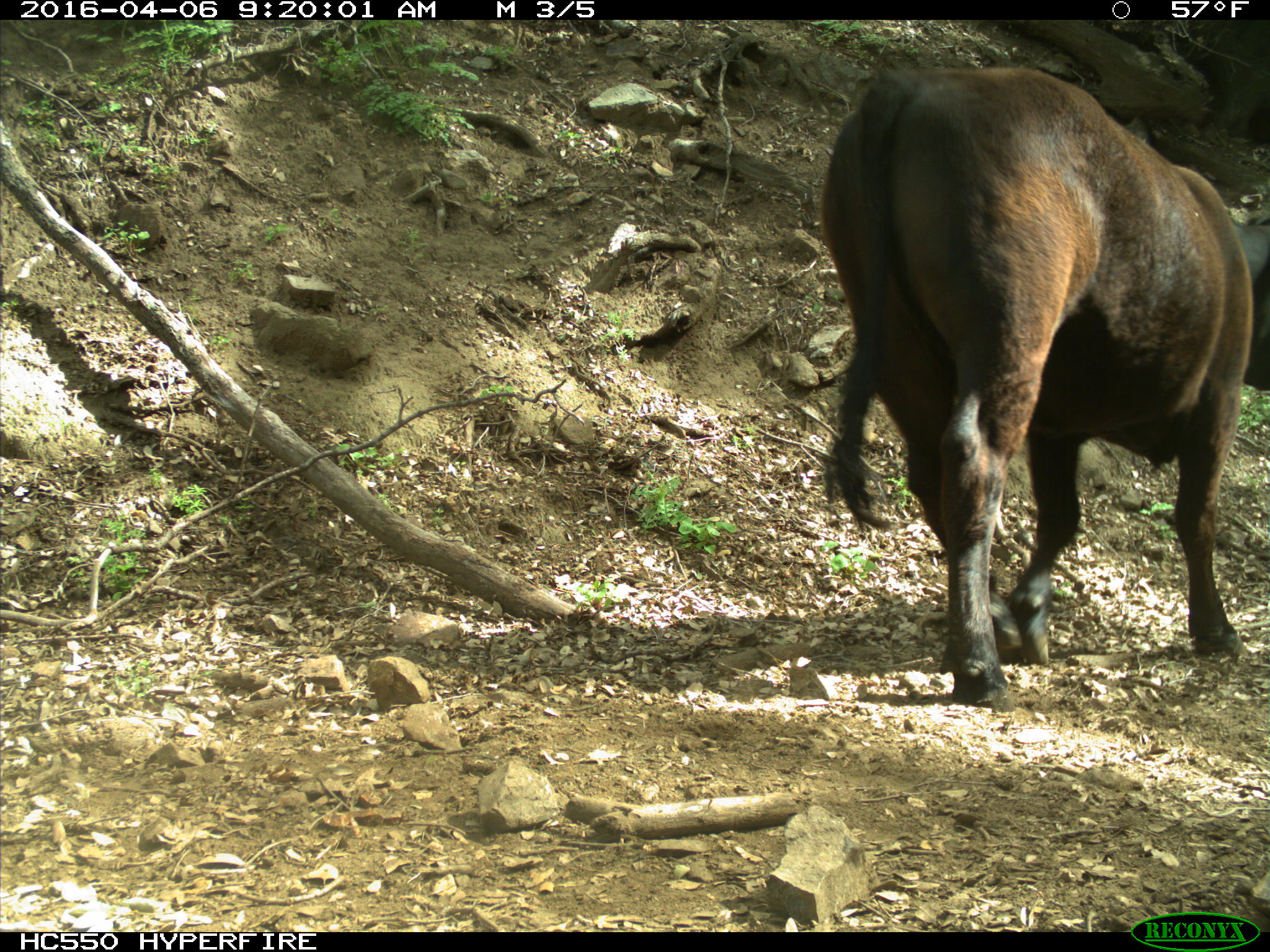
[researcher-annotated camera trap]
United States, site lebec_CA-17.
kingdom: Animalia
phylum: Chordata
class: Mammalia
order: Artiodactyla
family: Bovidae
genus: Bos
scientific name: Bos taurus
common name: domestic cow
Bos taurus (domestic cow).